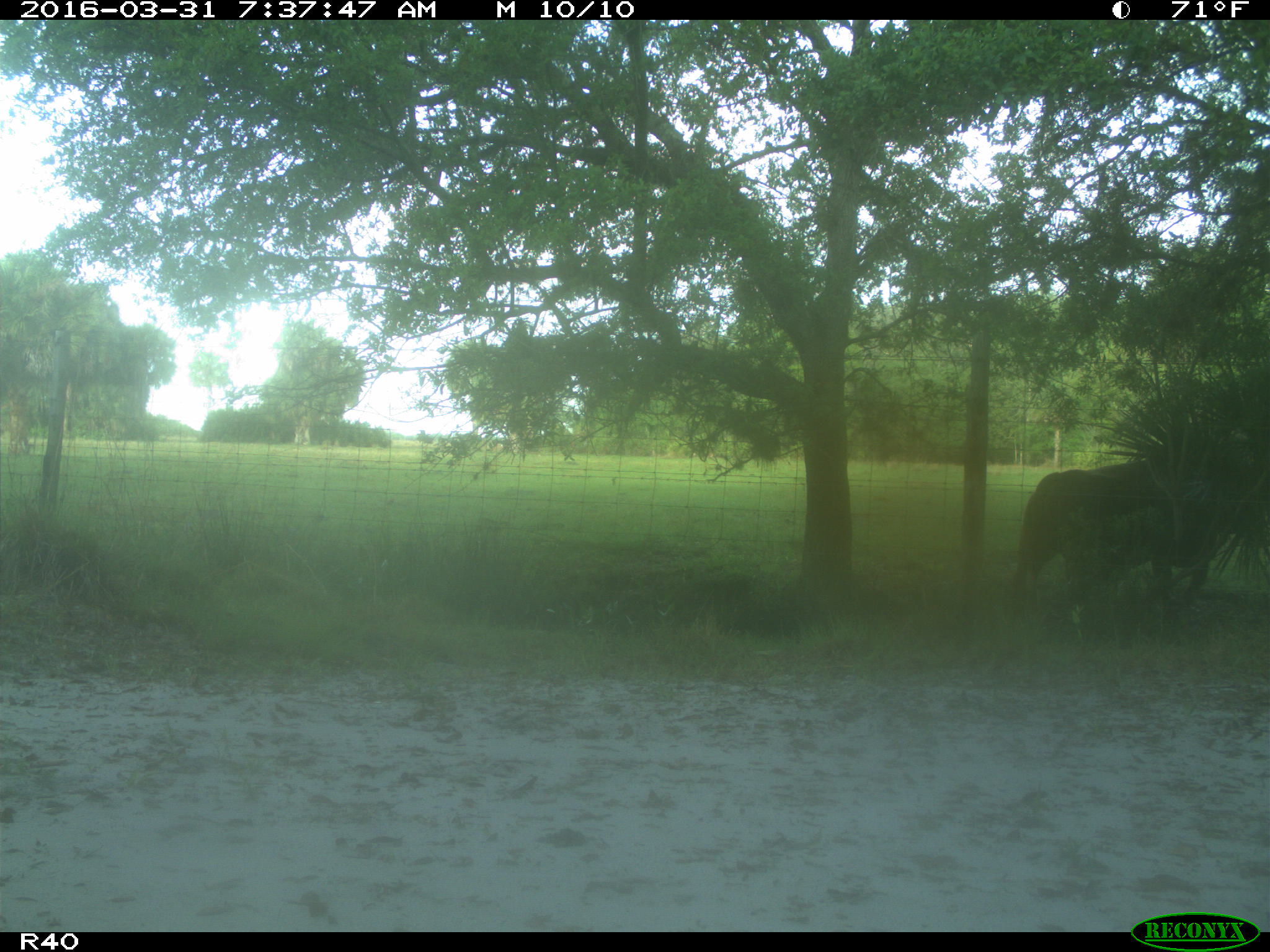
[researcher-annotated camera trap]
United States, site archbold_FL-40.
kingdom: Animalia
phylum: Chordata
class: Mammalia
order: Artiodactyla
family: Bovidae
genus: Bos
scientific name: Bos taurus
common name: domestic cow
Bos taurus (domestic cow).